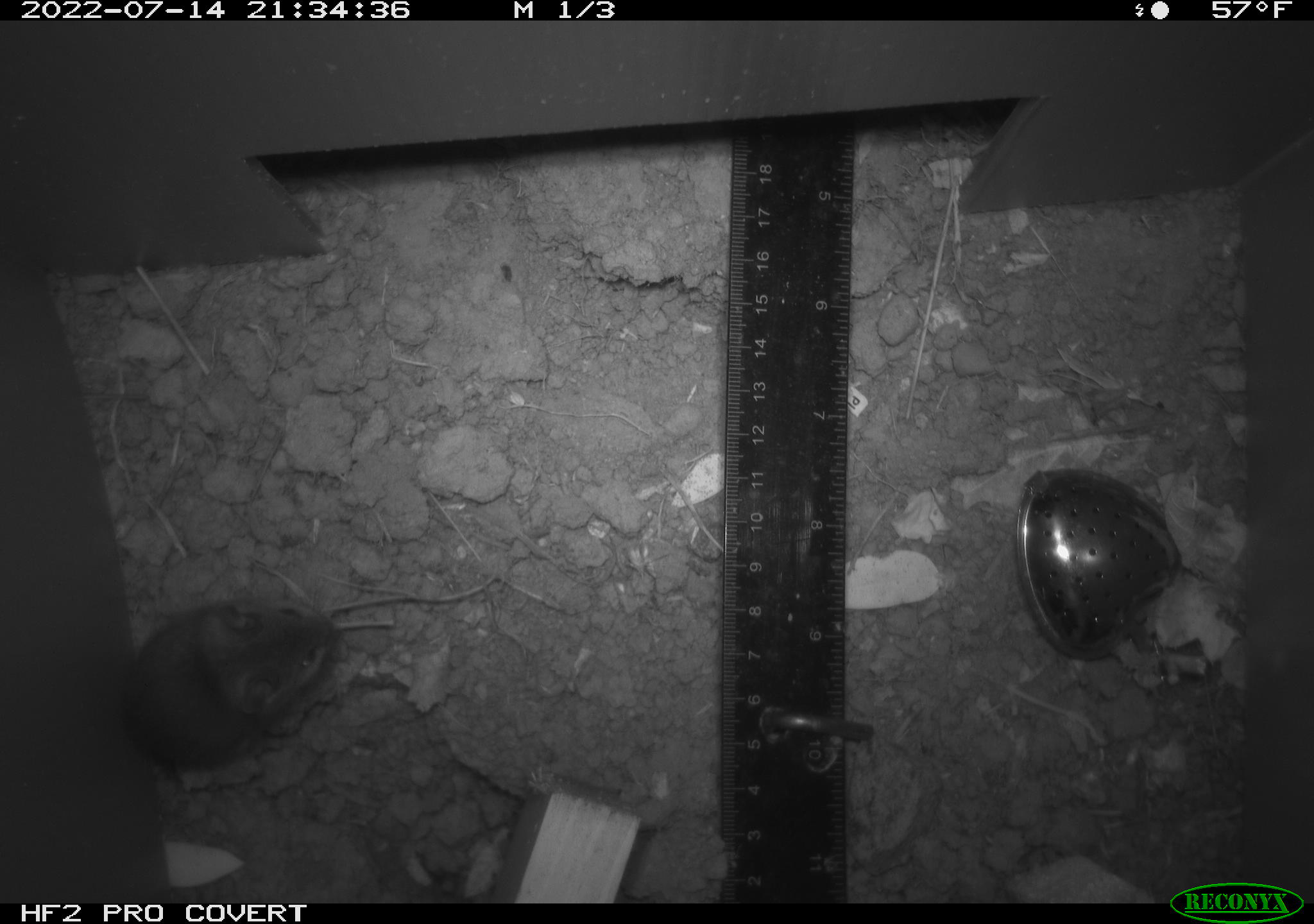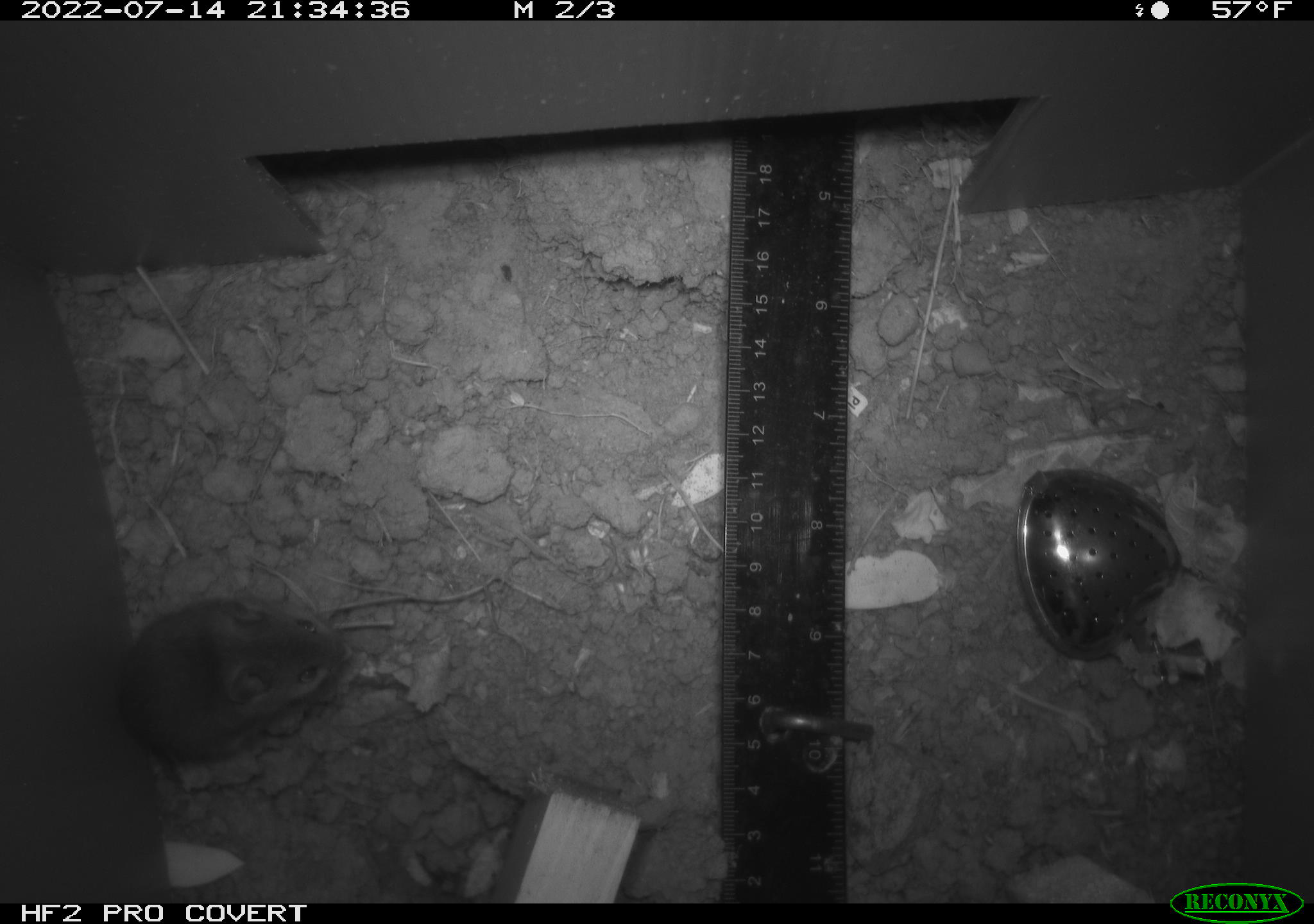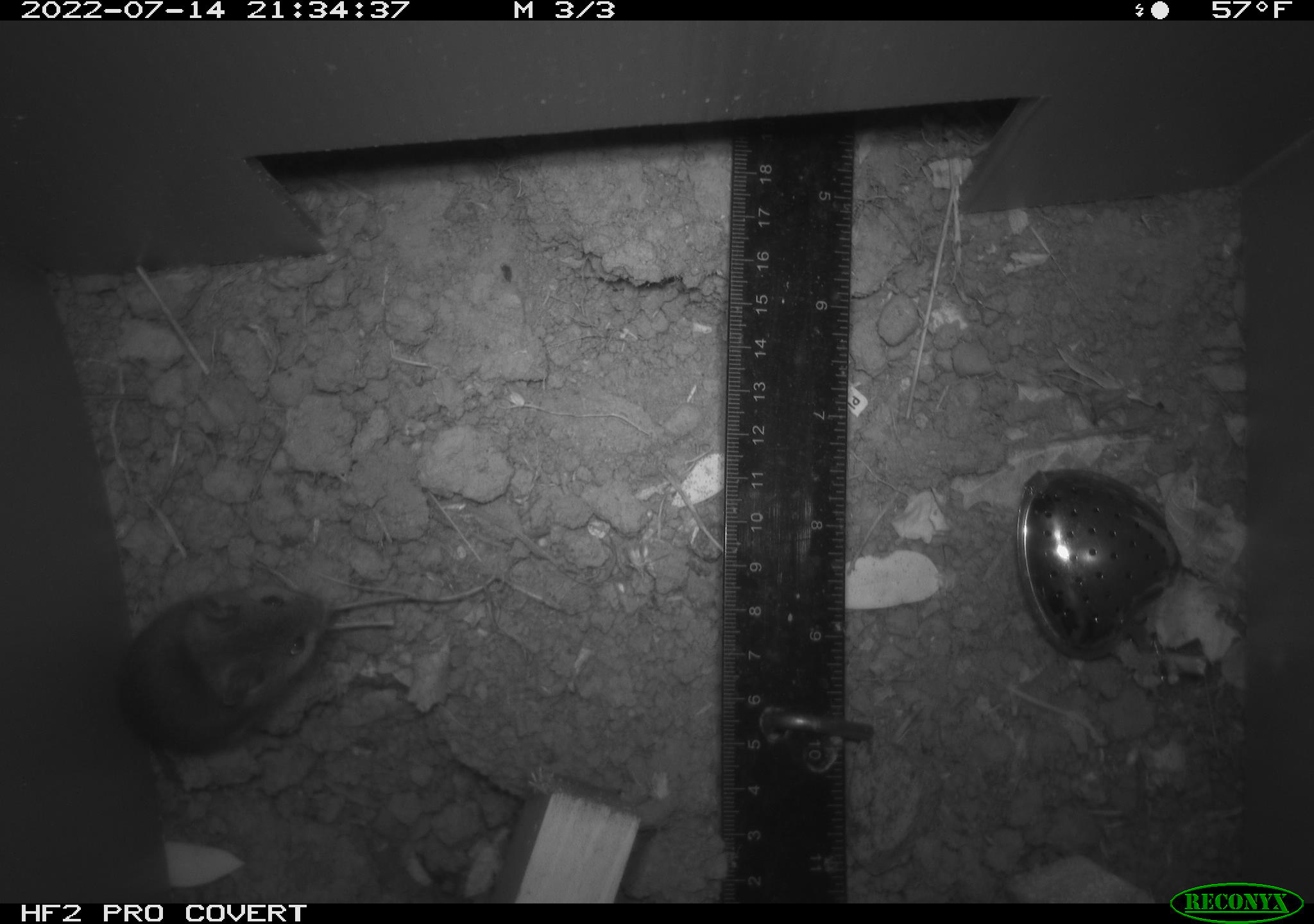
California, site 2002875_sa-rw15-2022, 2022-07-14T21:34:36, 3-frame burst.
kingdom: Animalia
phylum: Chordata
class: Mammalia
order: Rodentia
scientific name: Rodentia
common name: mouse species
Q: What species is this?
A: Mouse species (Rodentia).